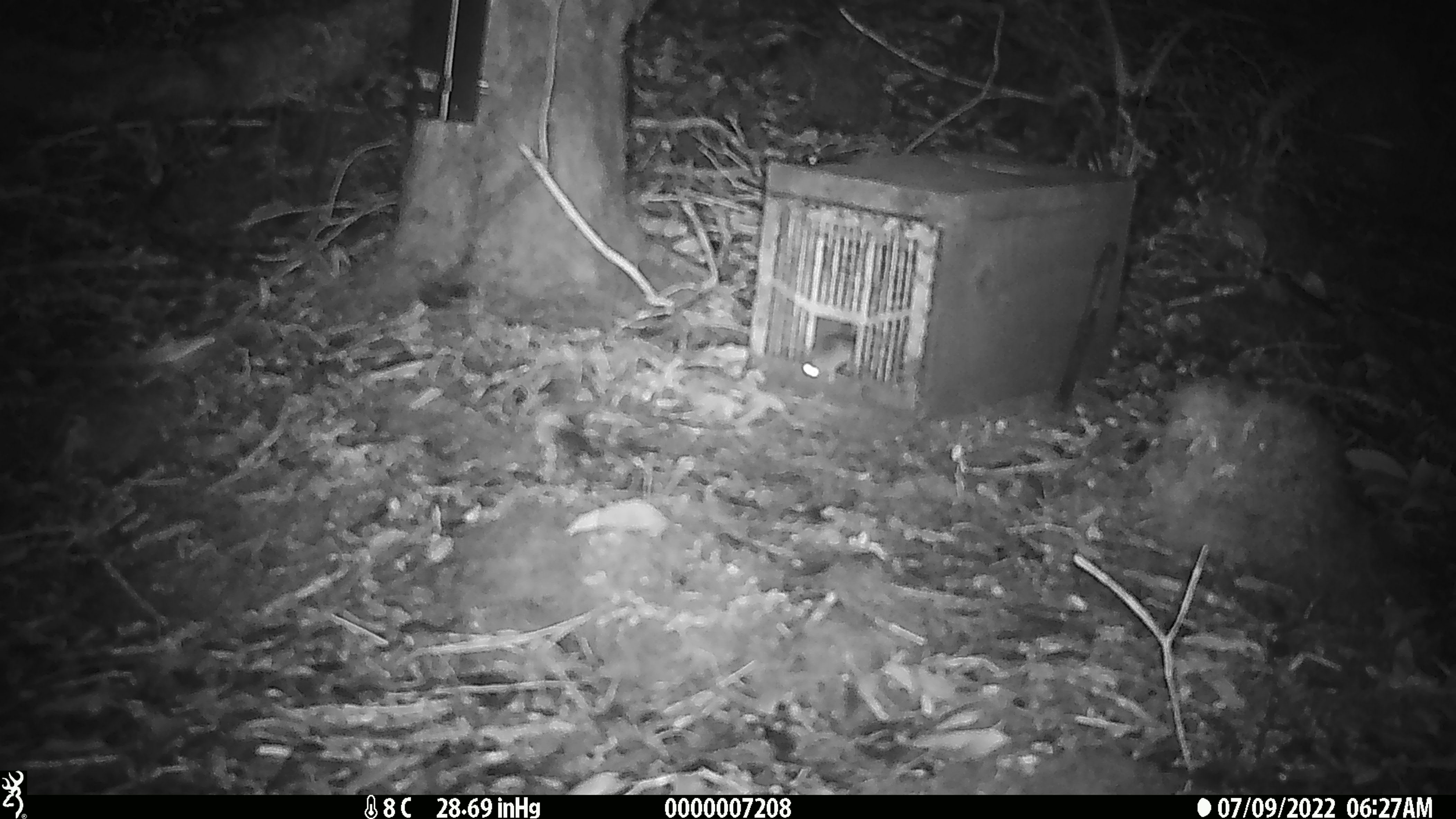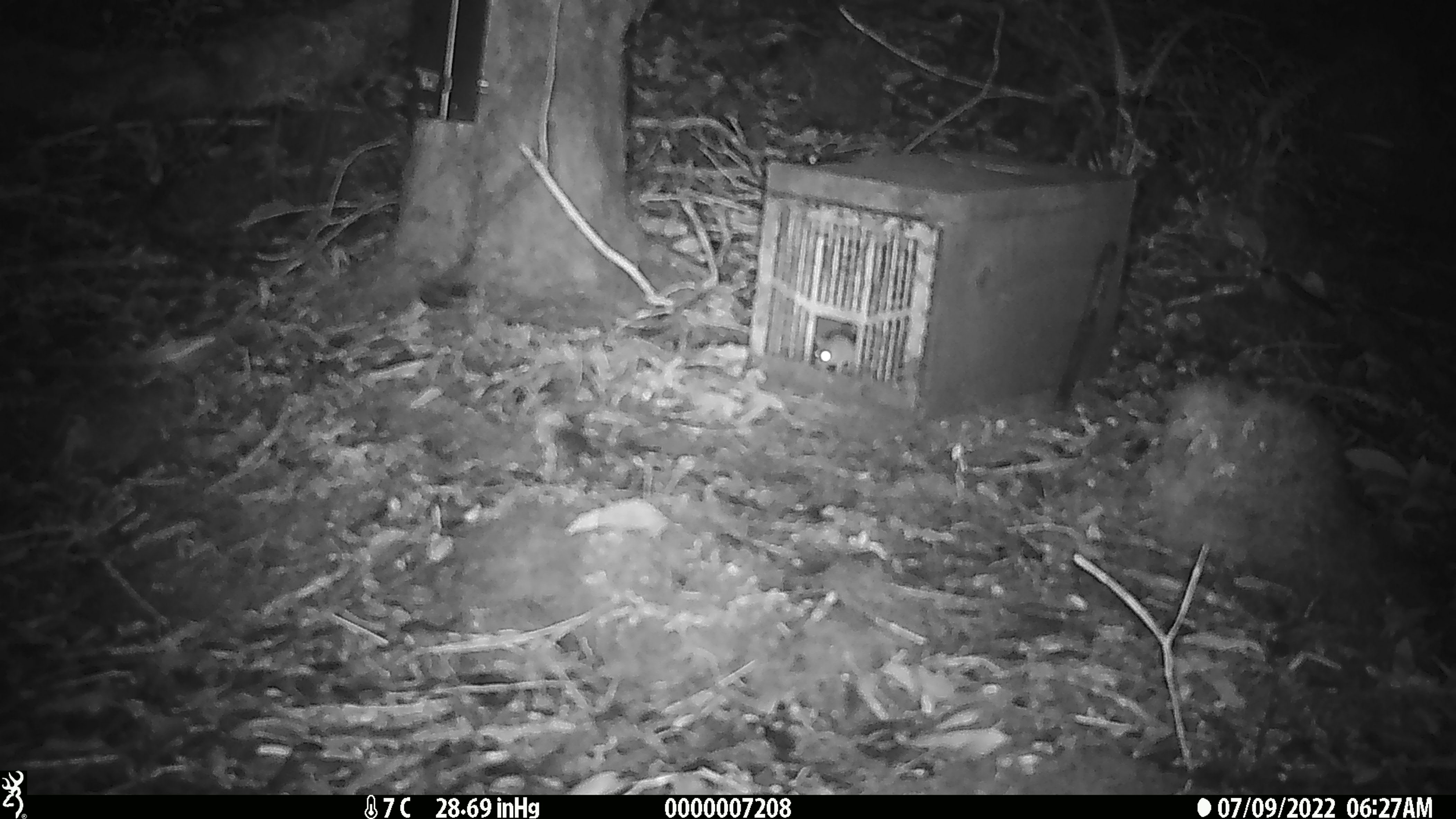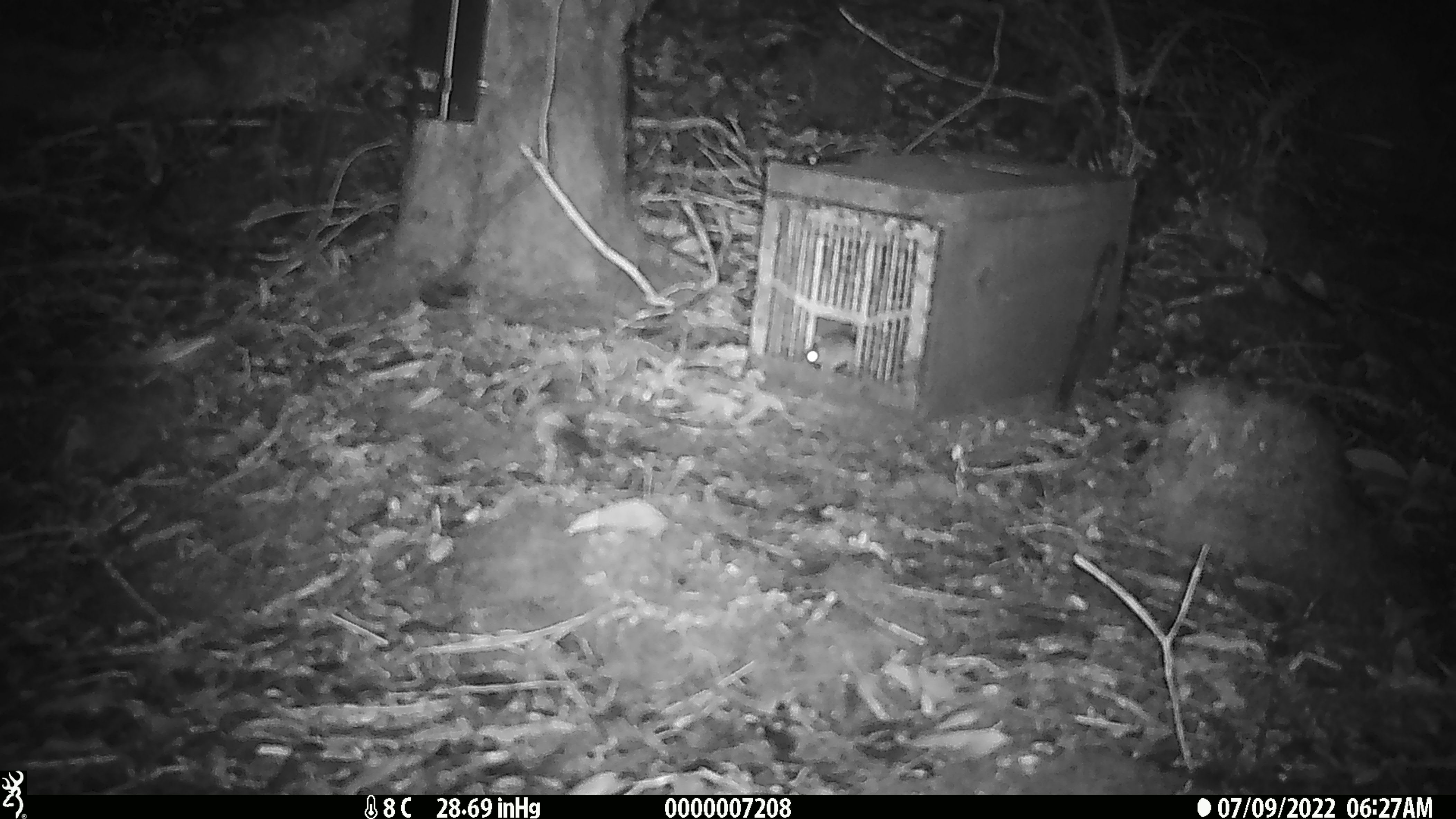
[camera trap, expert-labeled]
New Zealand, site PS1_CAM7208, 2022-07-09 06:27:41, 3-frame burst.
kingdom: Animalia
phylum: Chordata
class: Mammalia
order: Rodentia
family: Muridae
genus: Mus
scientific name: Mus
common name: mouse